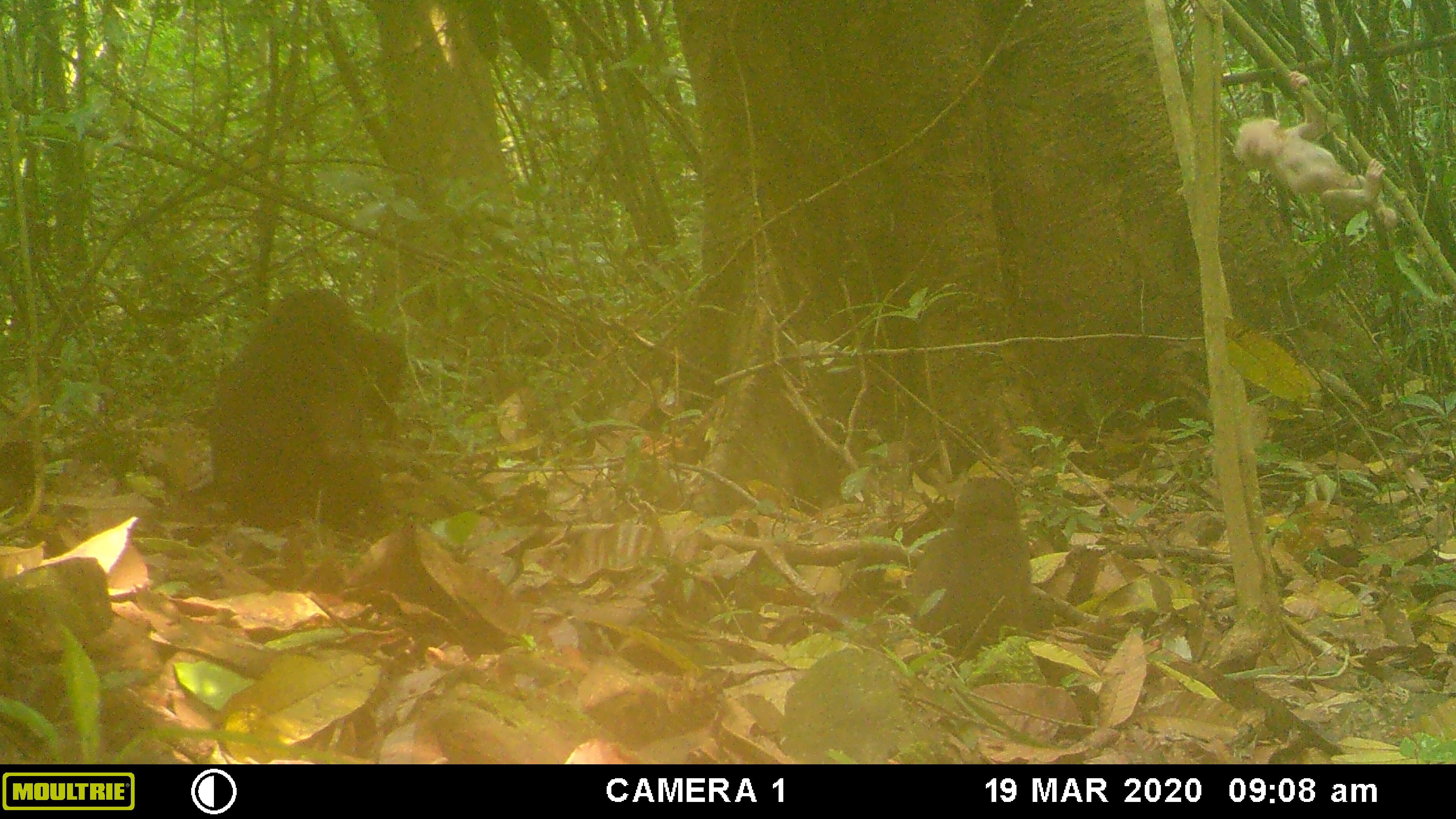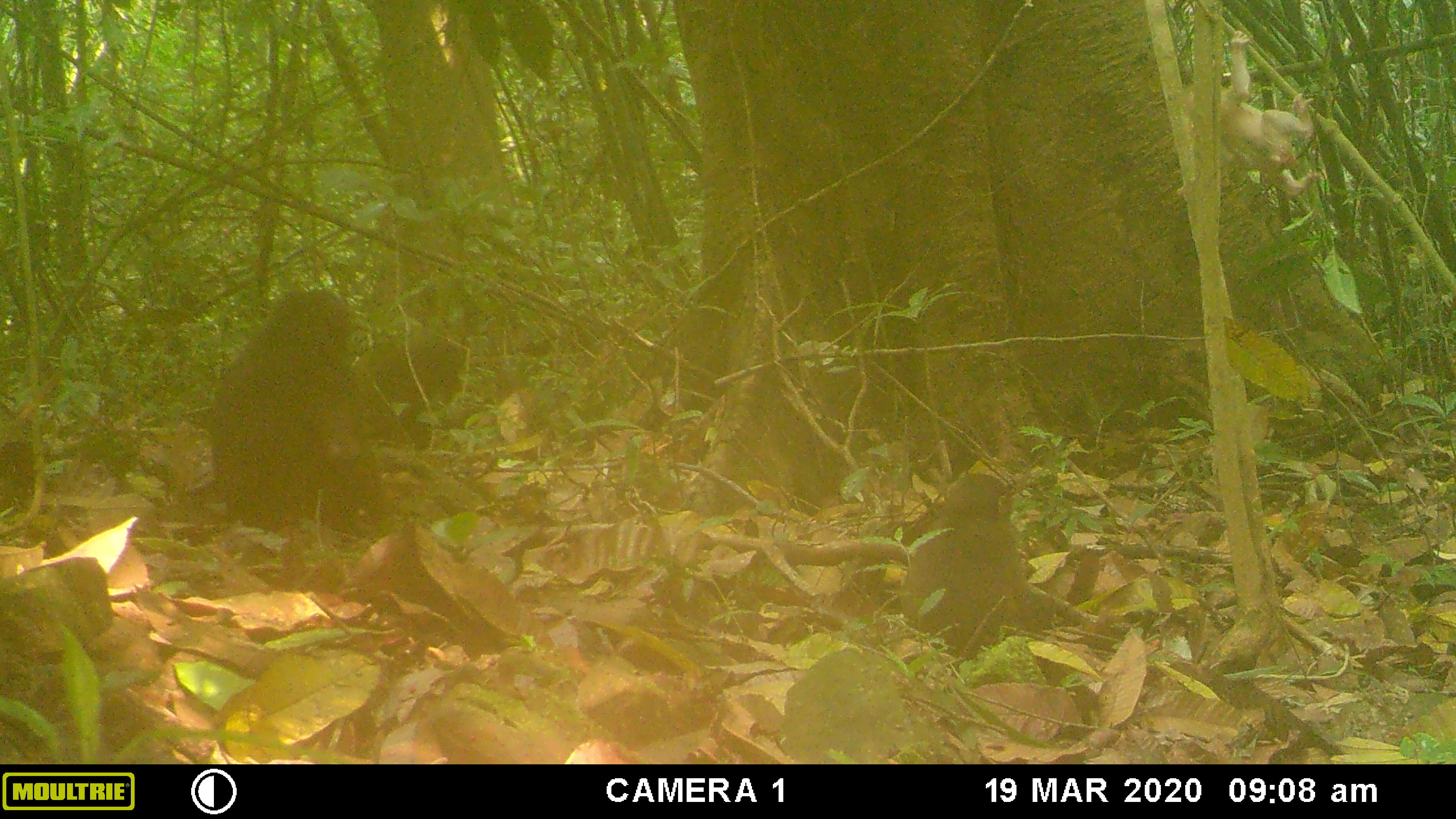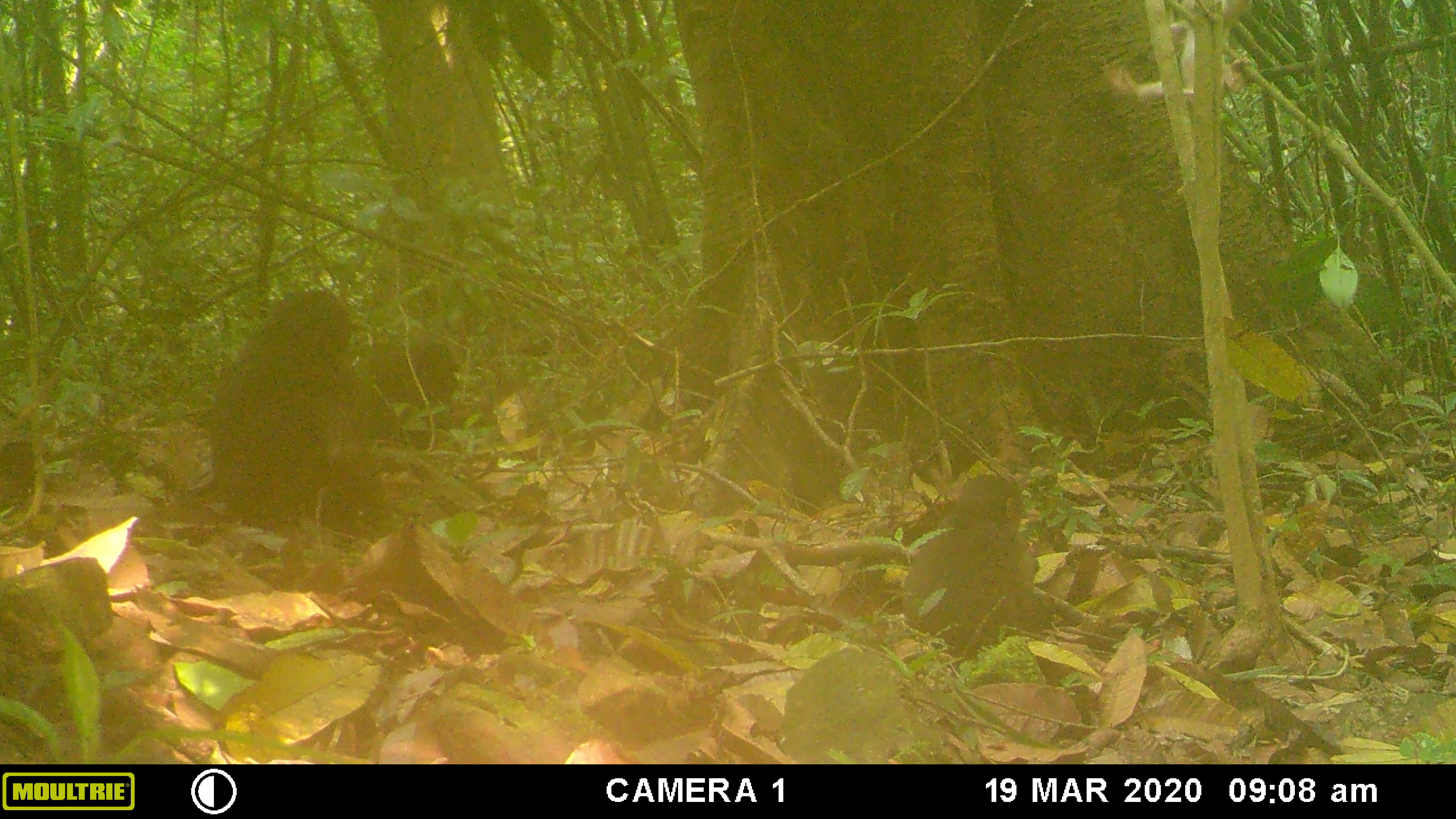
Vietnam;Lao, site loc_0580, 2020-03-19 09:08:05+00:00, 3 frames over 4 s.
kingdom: Animalia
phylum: Chordata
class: Mammalia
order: Primates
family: Cercopithecidae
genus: Macaca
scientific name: Macaca arctoides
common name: stump-tailed macaque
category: stump tailed macaque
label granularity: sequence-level